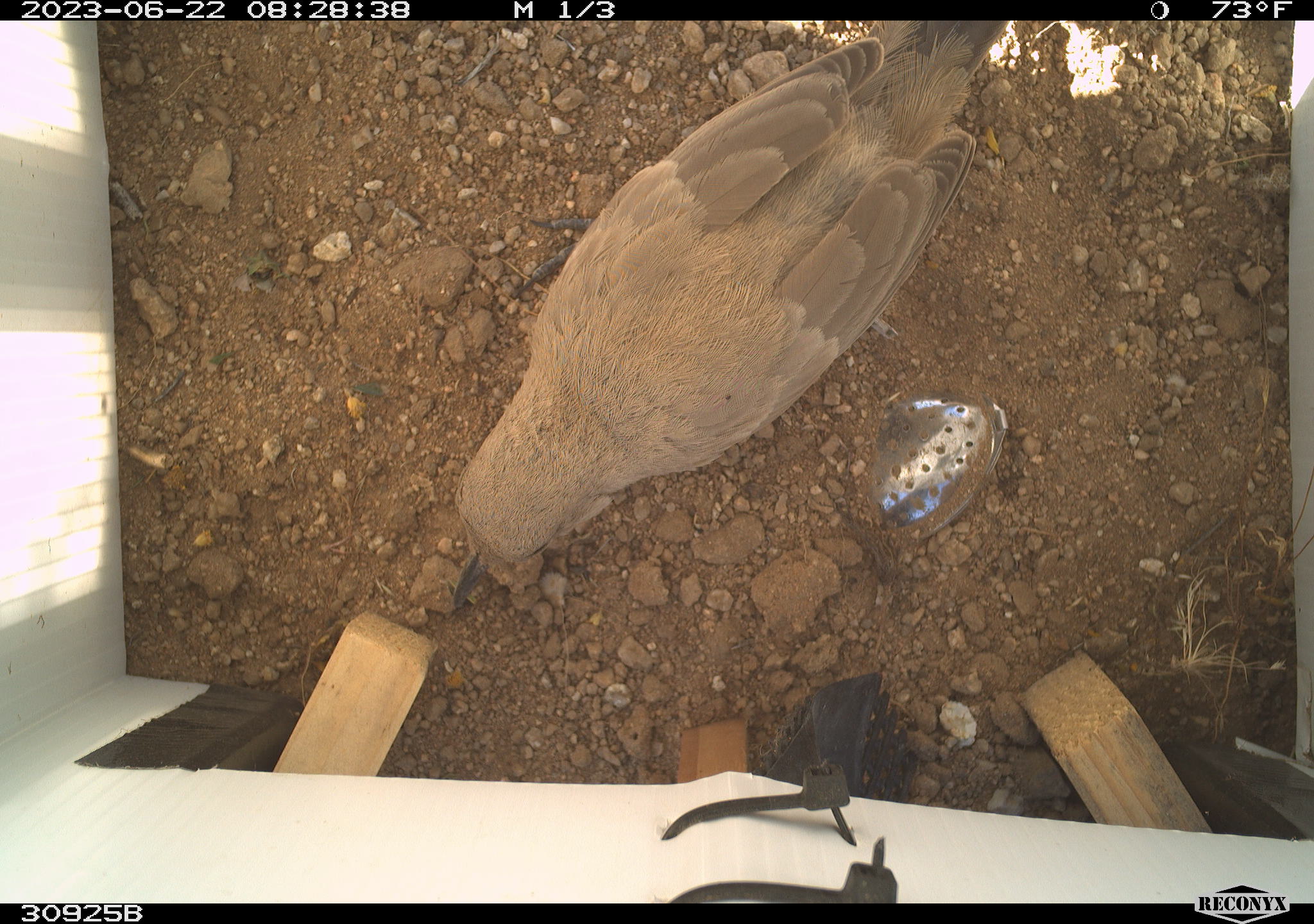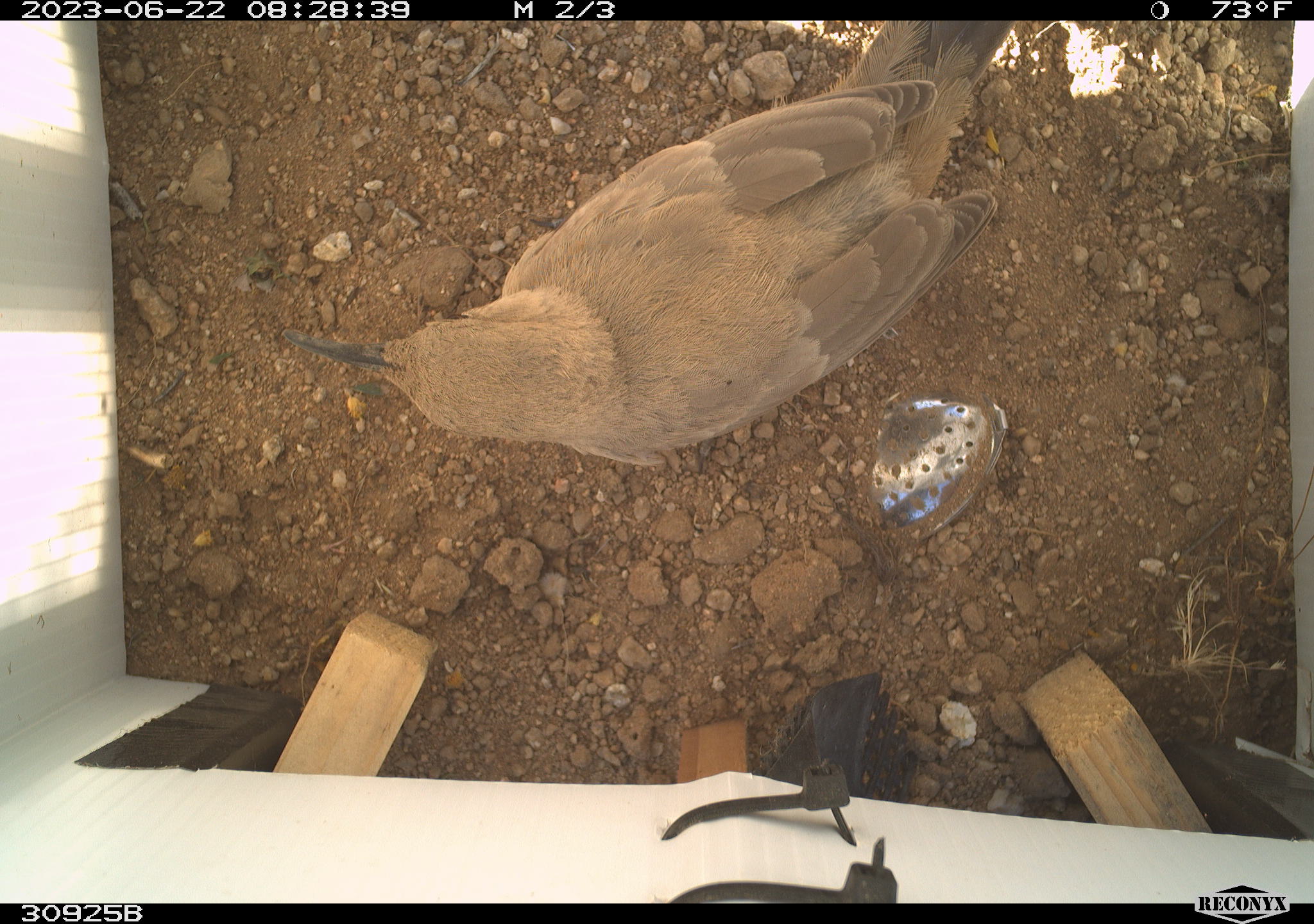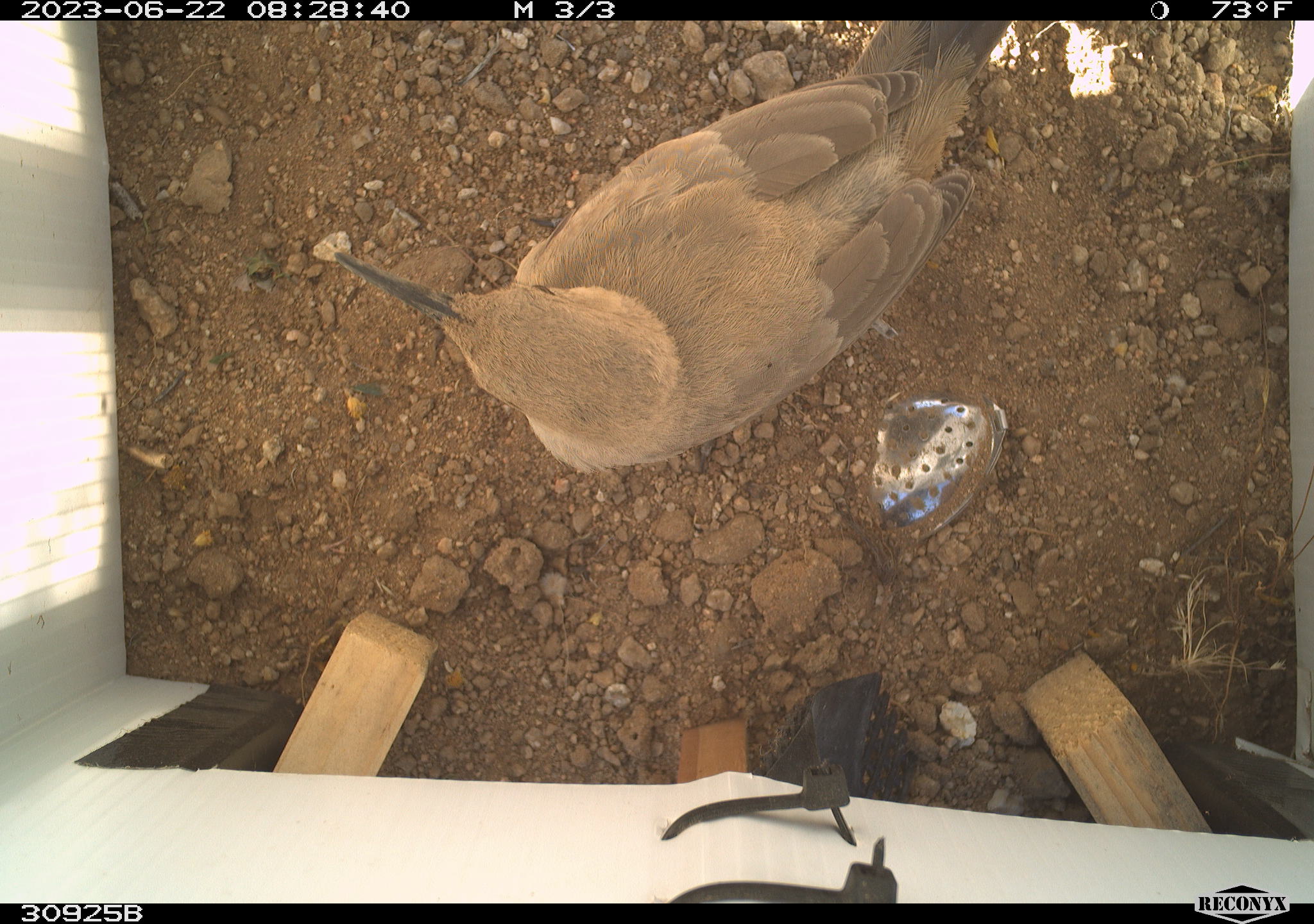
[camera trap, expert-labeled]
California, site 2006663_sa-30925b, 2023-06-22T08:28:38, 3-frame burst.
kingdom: Animalia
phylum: Chordata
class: Aves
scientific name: Aves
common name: bird